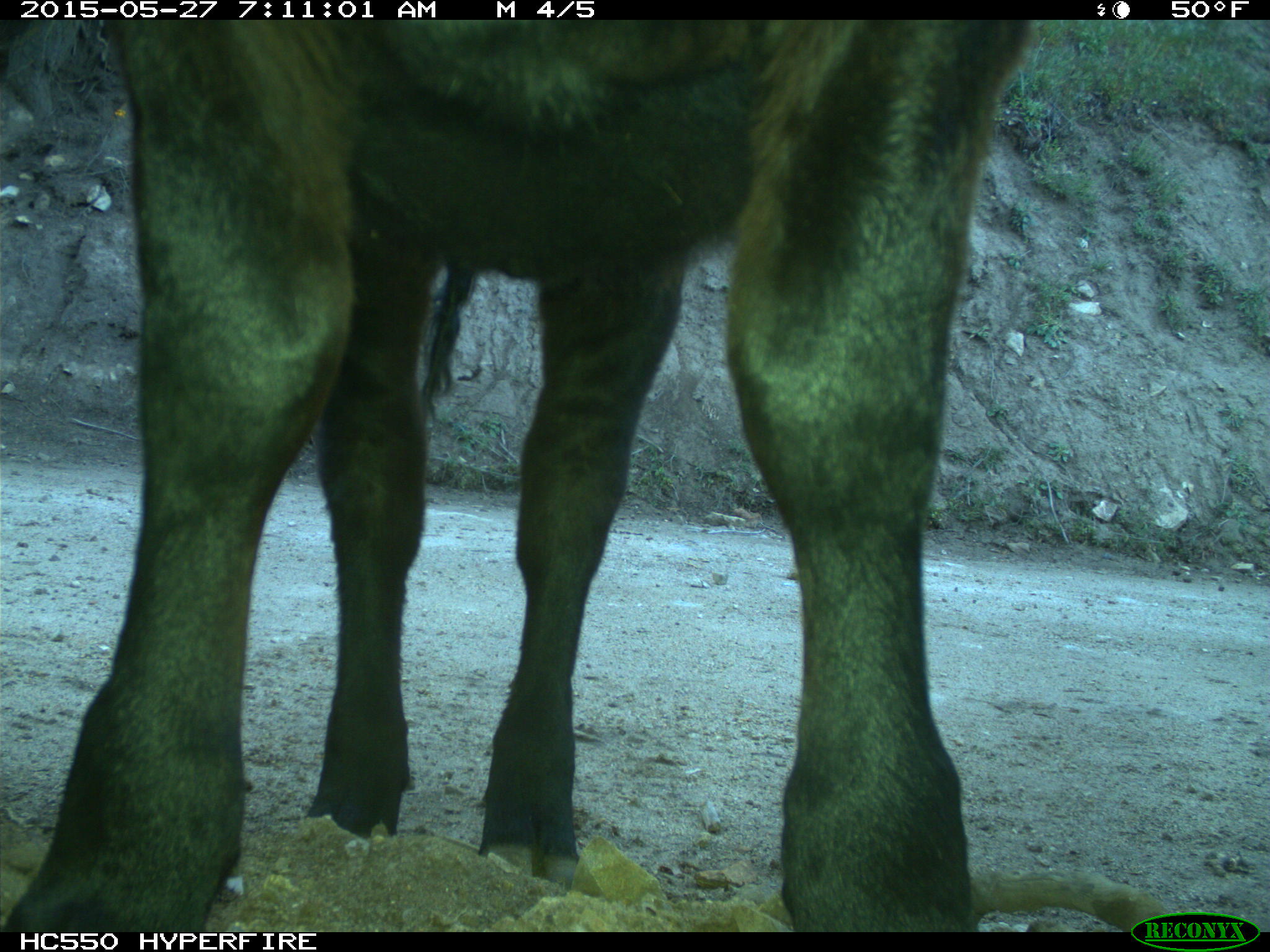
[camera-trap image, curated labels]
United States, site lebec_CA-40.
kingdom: Animalia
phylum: Chordata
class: Mammalia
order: Artiodactyla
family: Bovidae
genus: Bos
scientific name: Bos taurus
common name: domestic cow